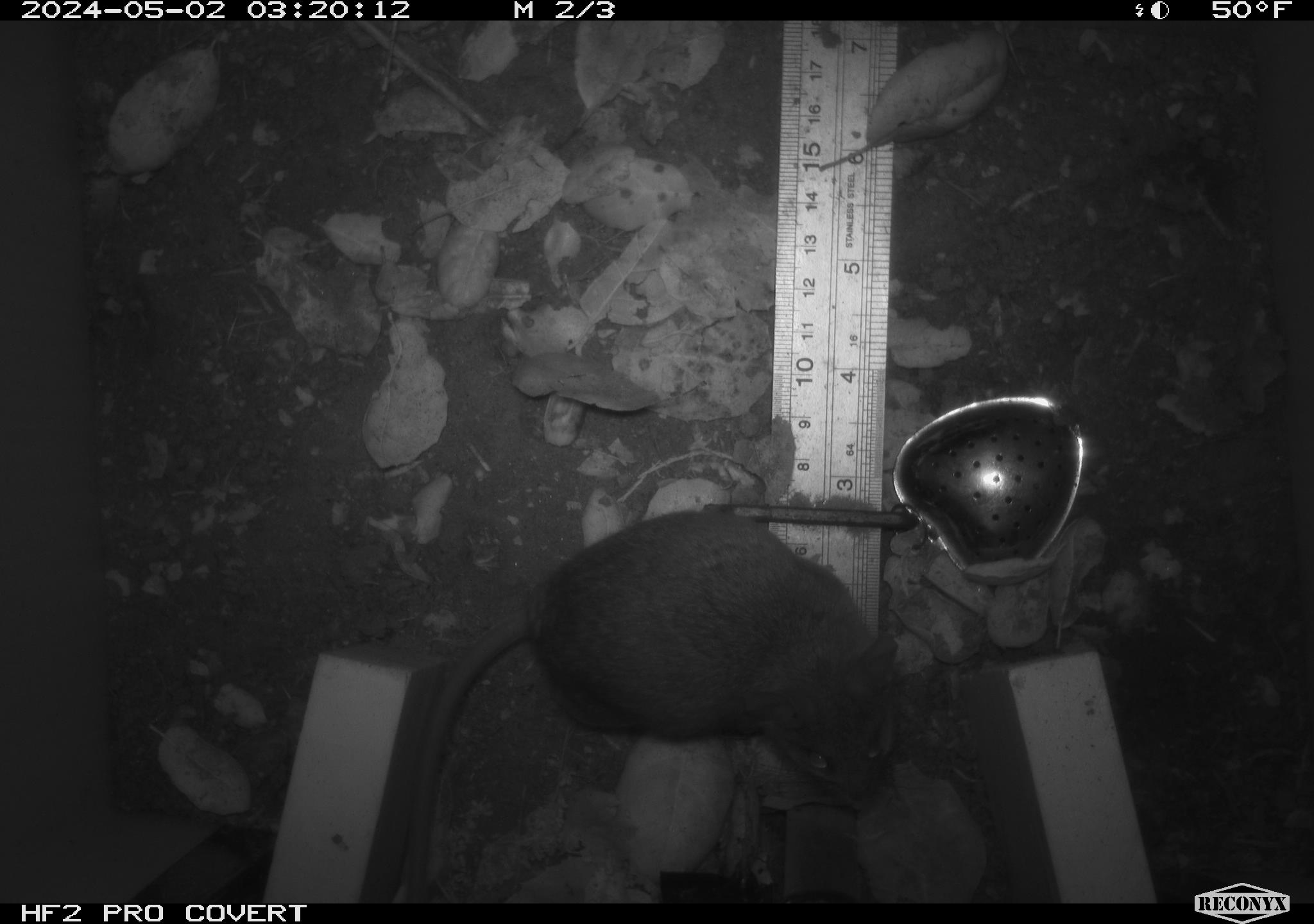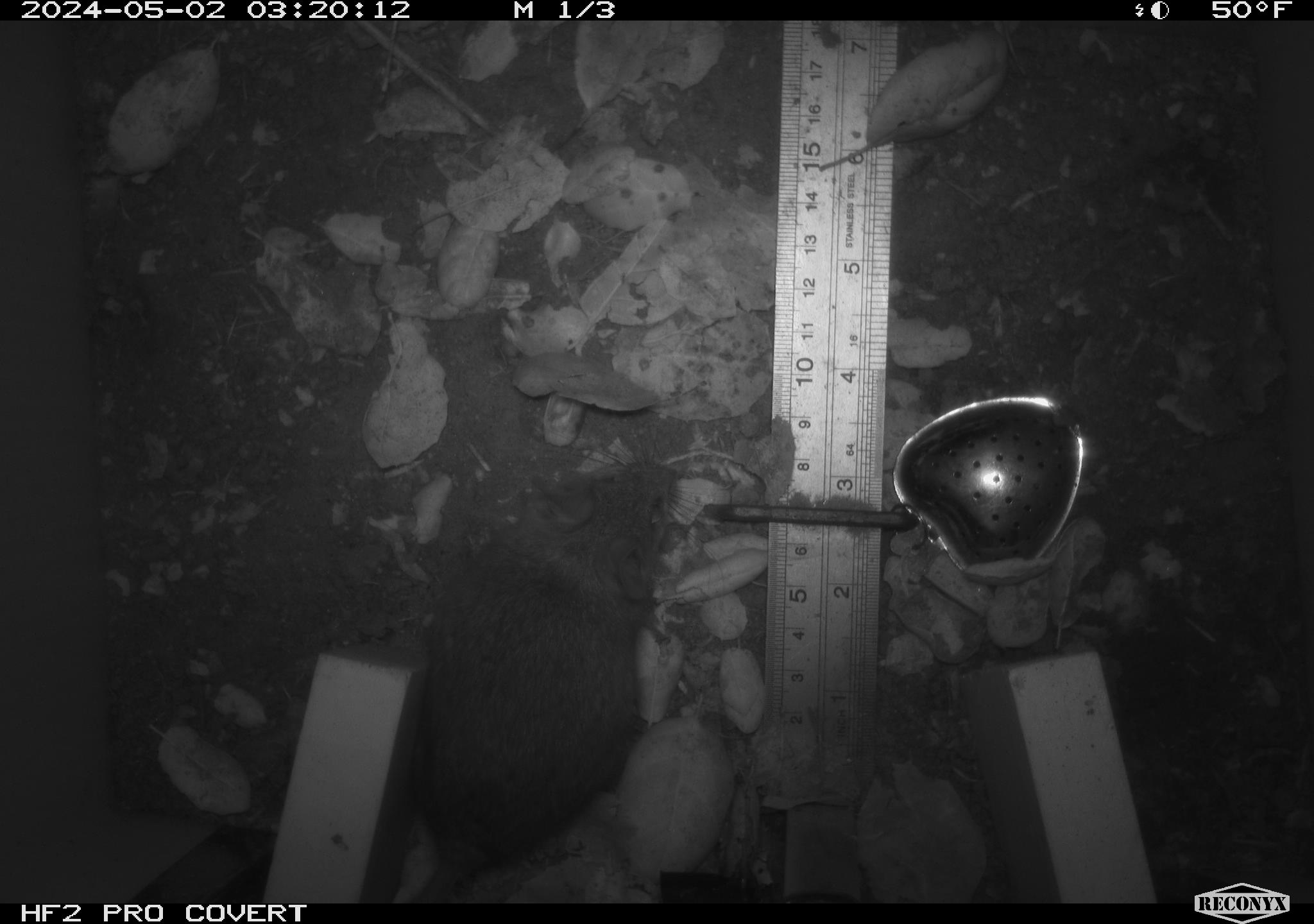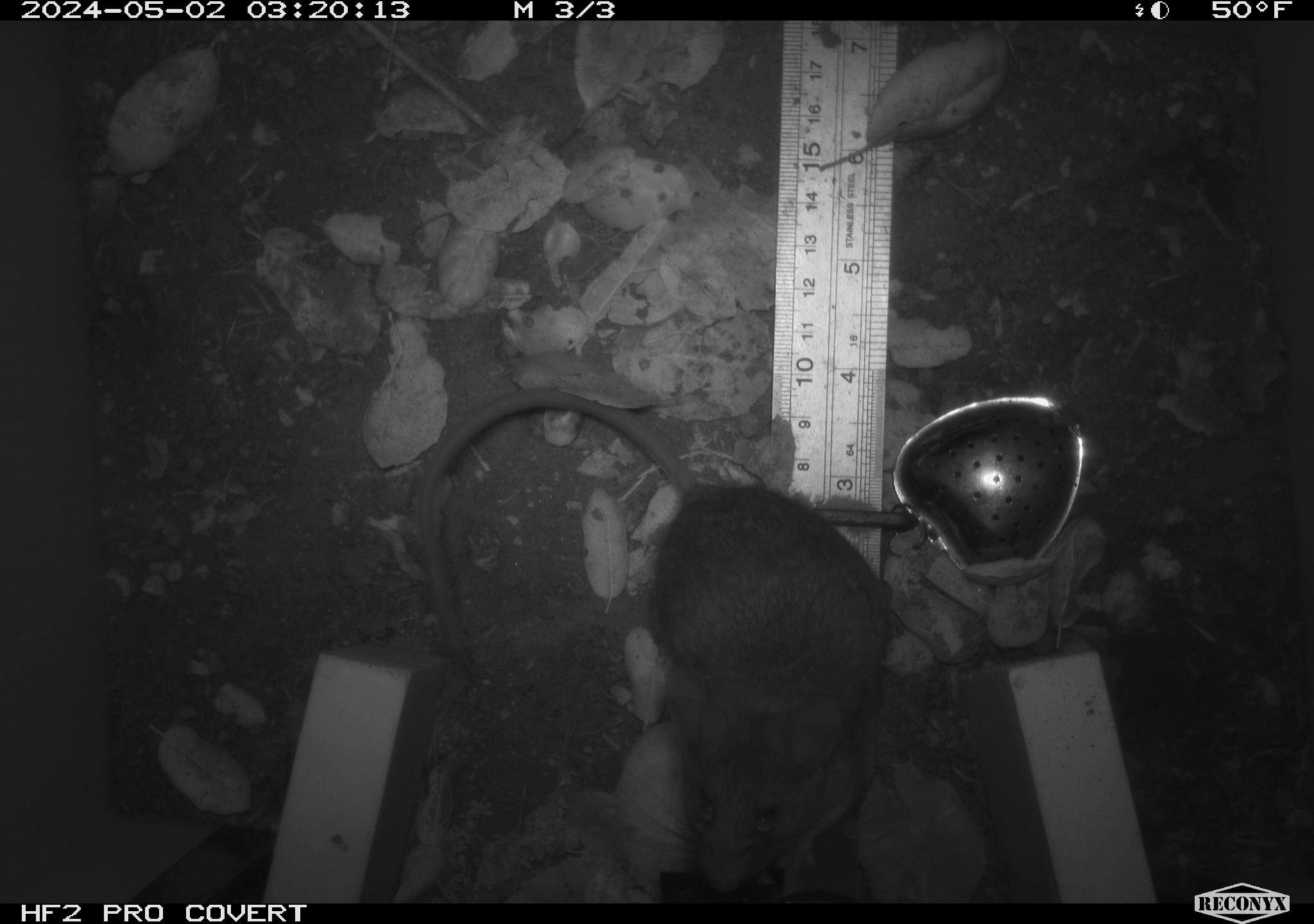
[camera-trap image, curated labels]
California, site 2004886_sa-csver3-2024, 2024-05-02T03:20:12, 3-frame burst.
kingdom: Animalia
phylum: Chordata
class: Mammalia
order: Rodentia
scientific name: Rodentia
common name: rodent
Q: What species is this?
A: Rodent (Rodentia).